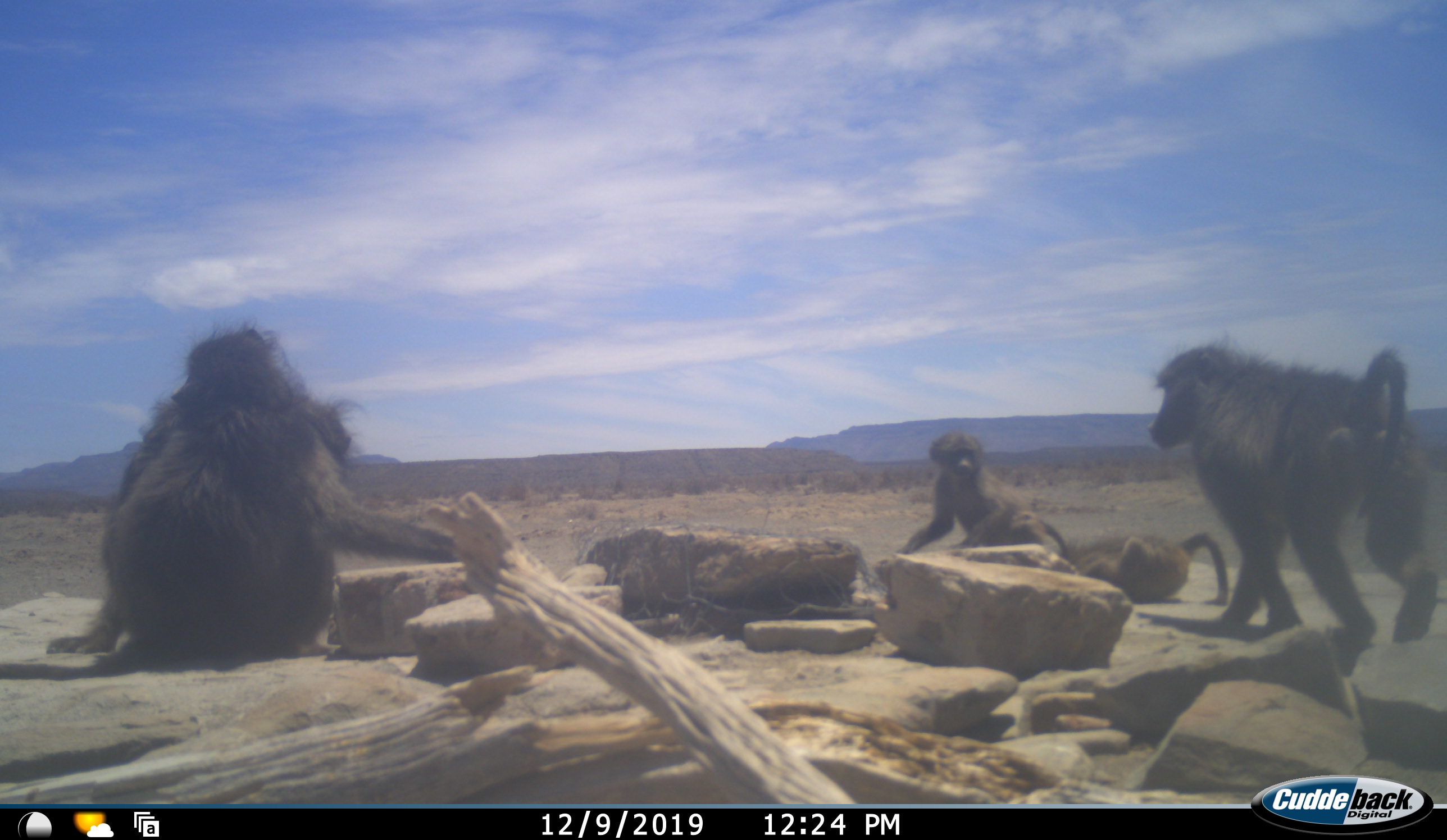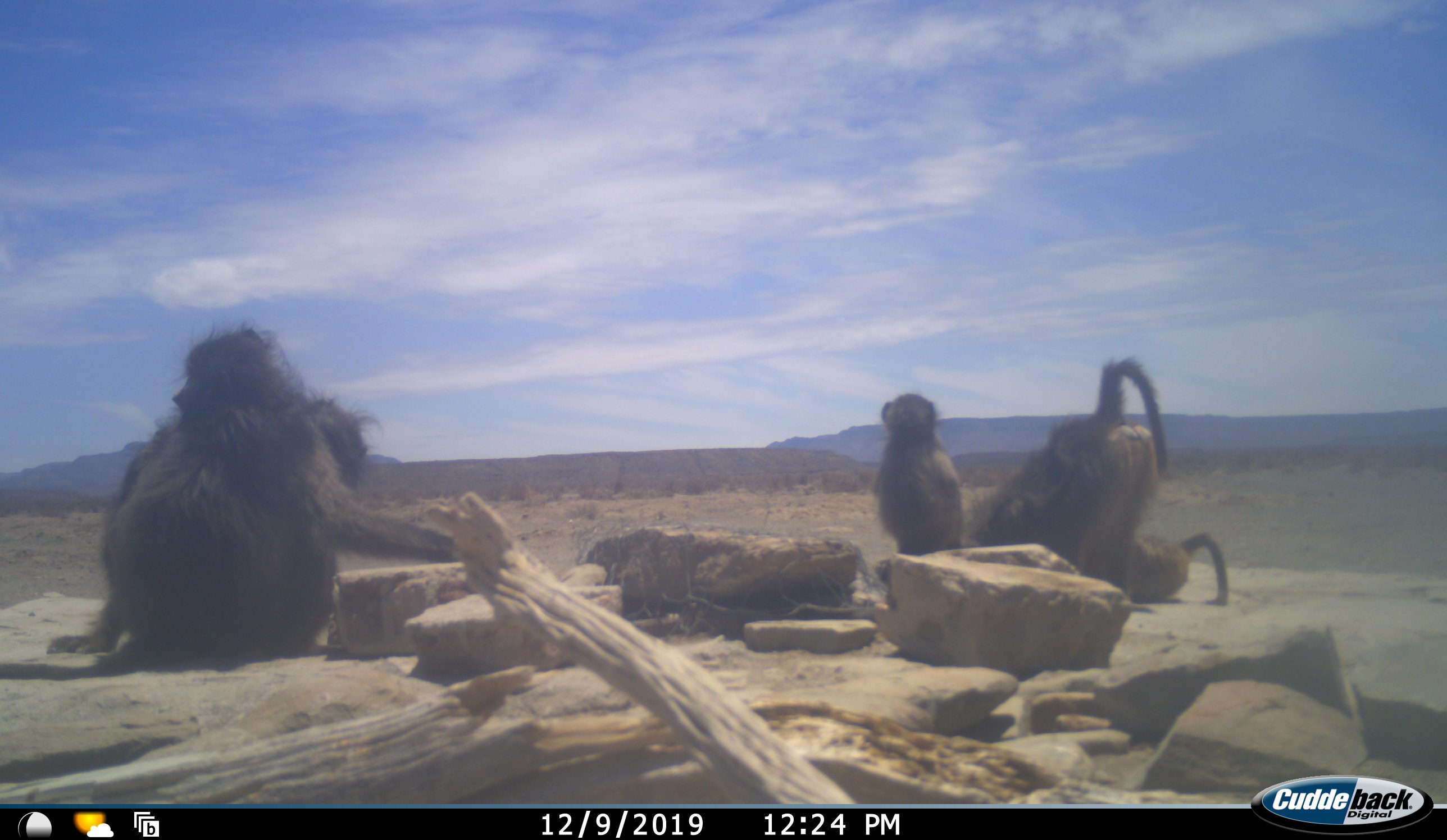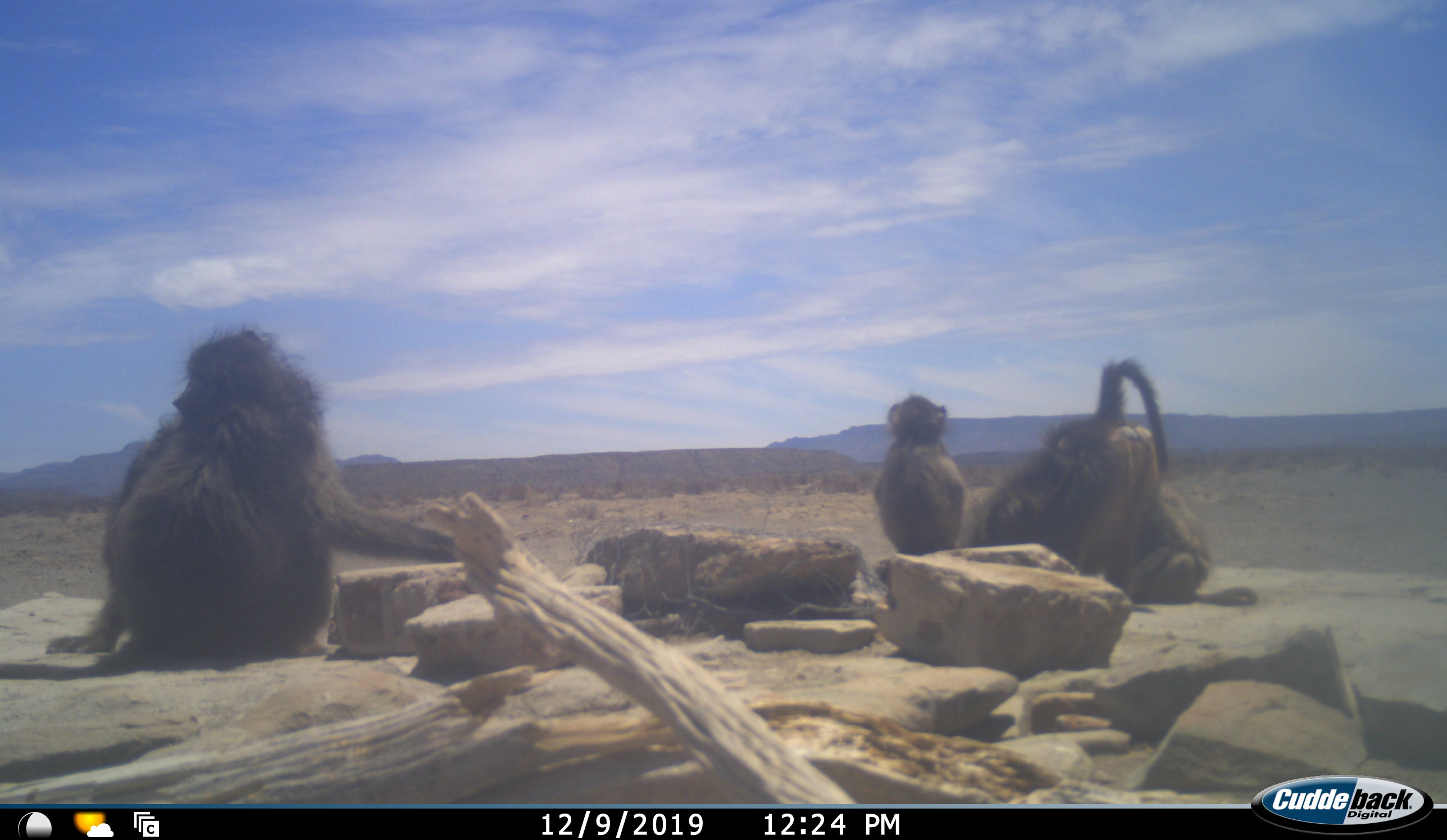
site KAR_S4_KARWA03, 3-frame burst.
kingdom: Animalia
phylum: Chordata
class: Mammalia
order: Primates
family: Cercopithecidae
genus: Papio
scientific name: Papio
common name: baboon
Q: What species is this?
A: Baboon (Papio).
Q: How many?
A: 5.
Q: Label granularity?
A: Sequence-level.